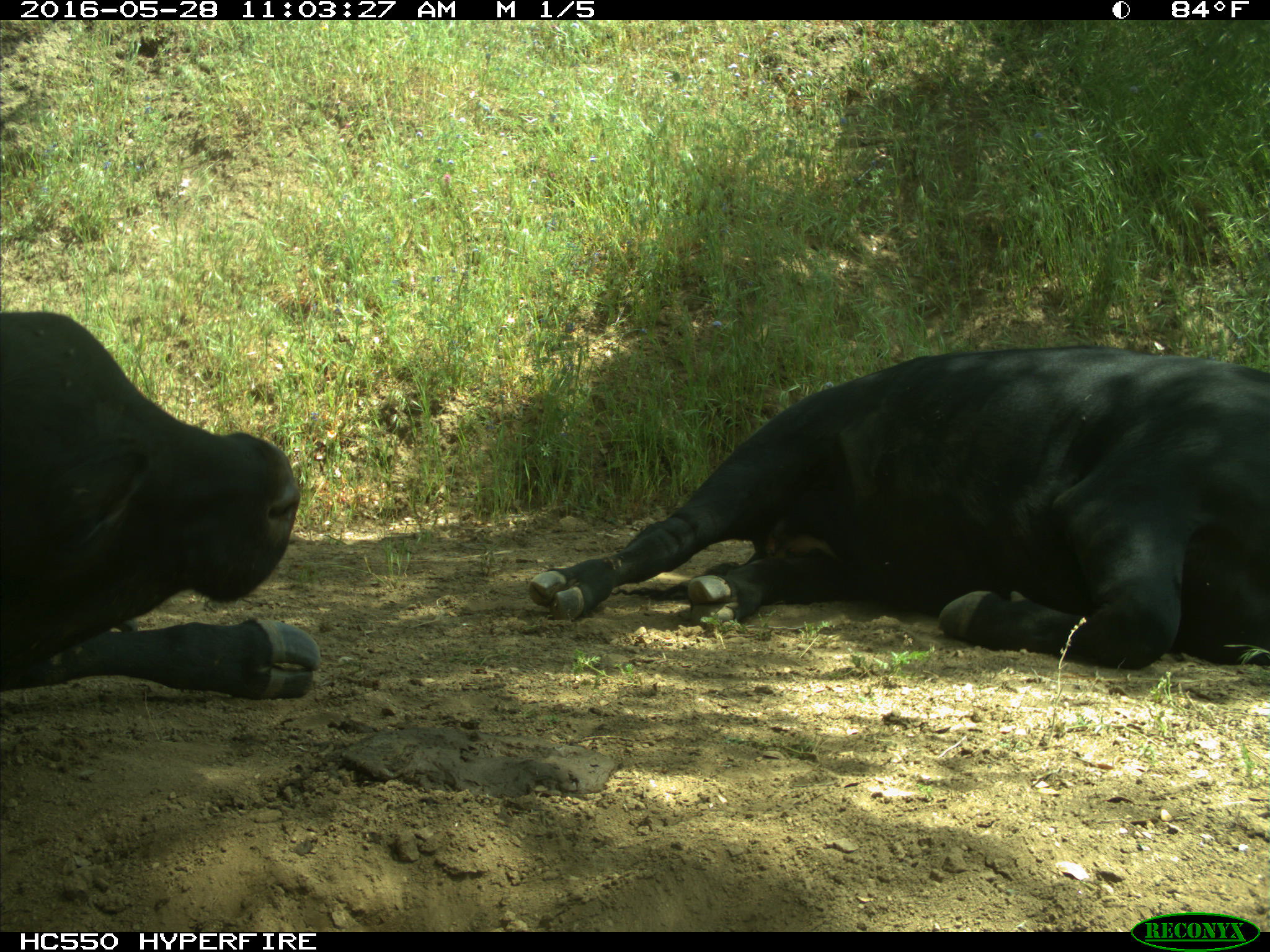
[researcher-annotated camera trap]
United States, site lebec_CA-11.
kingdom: Animalia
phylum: Chordata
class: Mammalia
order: Artiodactyla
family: Bovidae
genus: Bos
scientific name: Bos taurus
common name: domestic cow